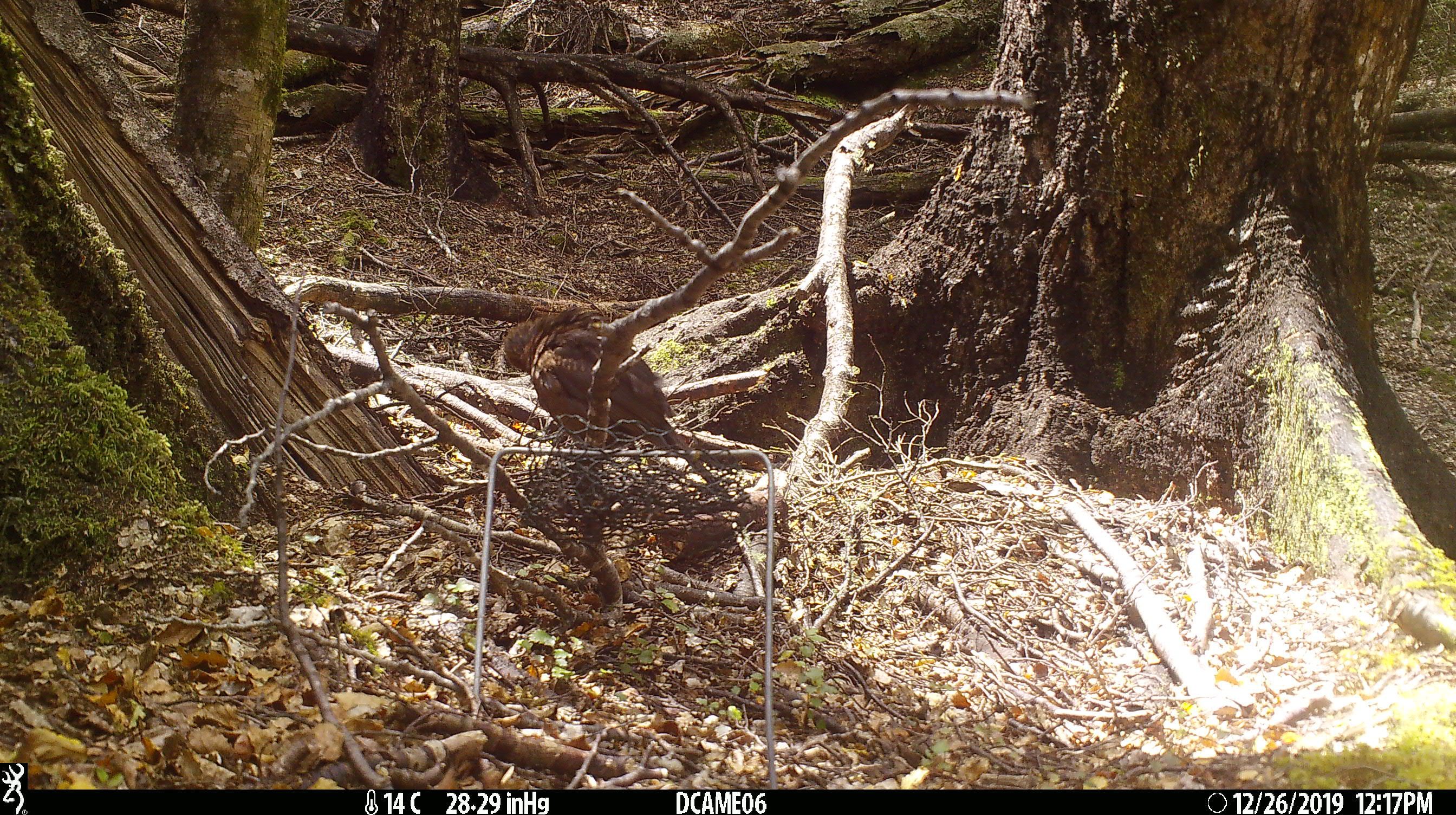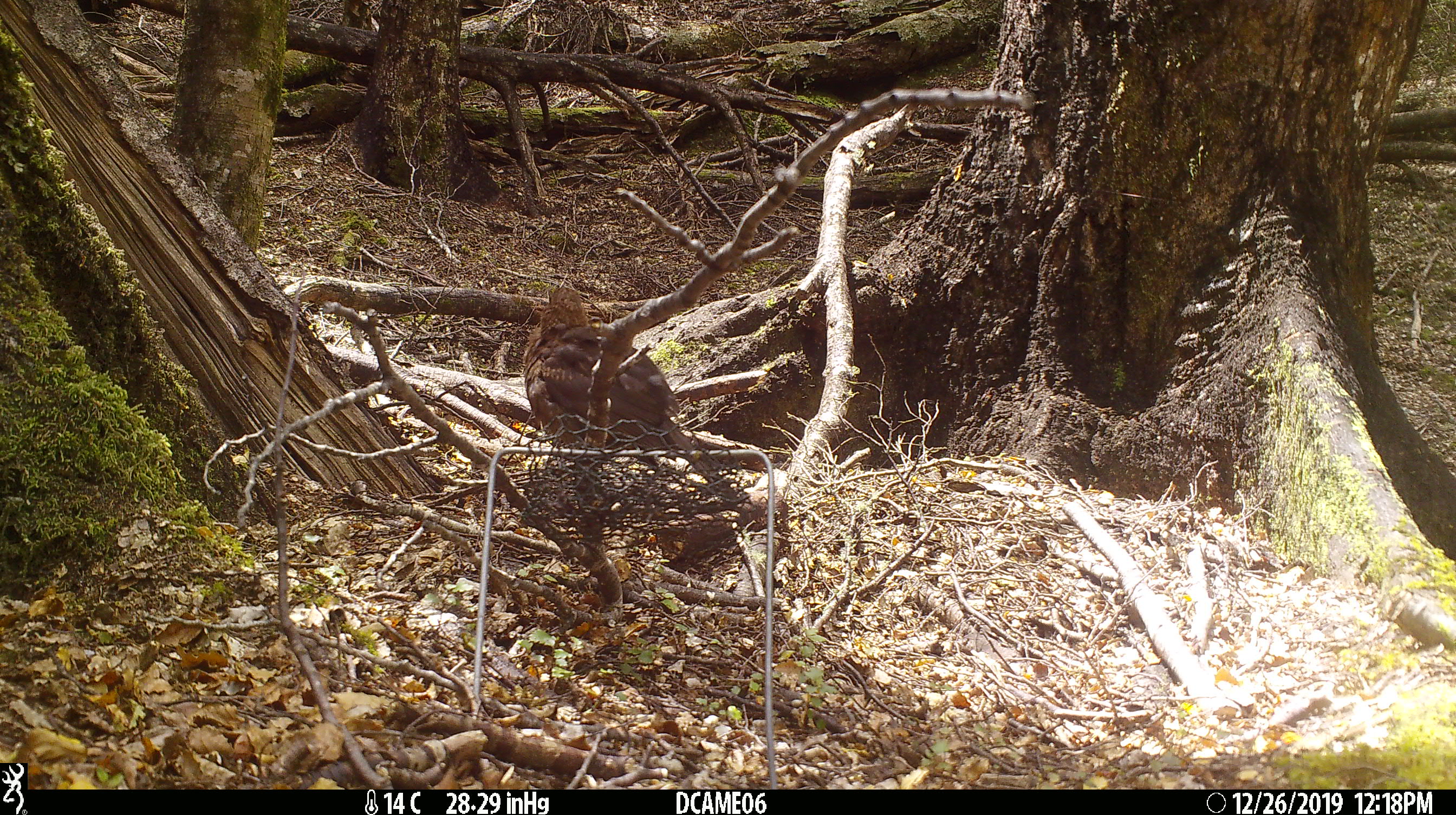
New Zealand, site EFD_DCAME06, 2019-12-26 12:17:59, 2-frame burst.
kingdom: Animalia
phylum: Chordata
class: Aves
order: Passeriformes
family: Turdidae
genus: Turdus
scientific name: Turdus merula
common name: eurasian blackbird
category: blackbird